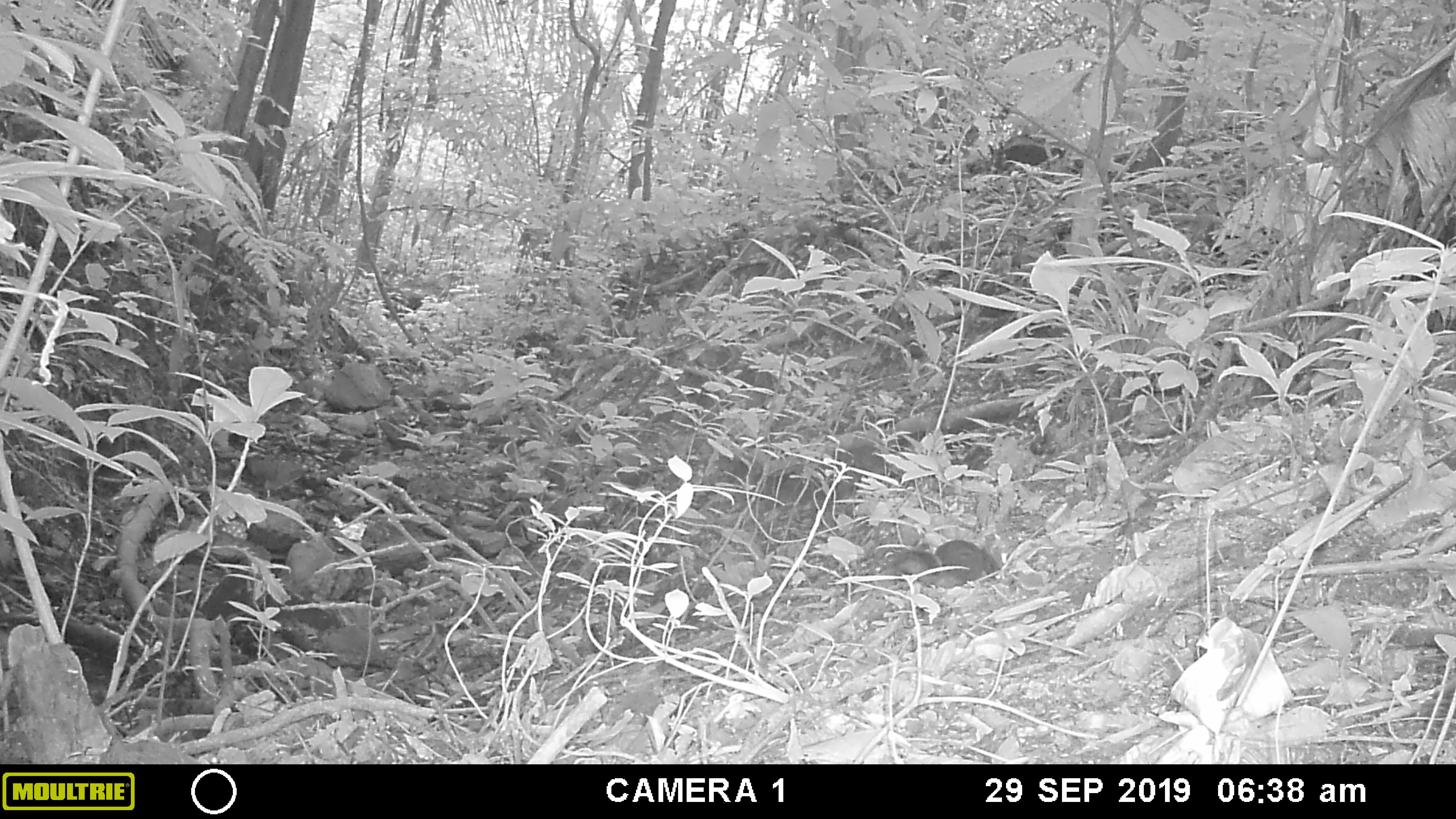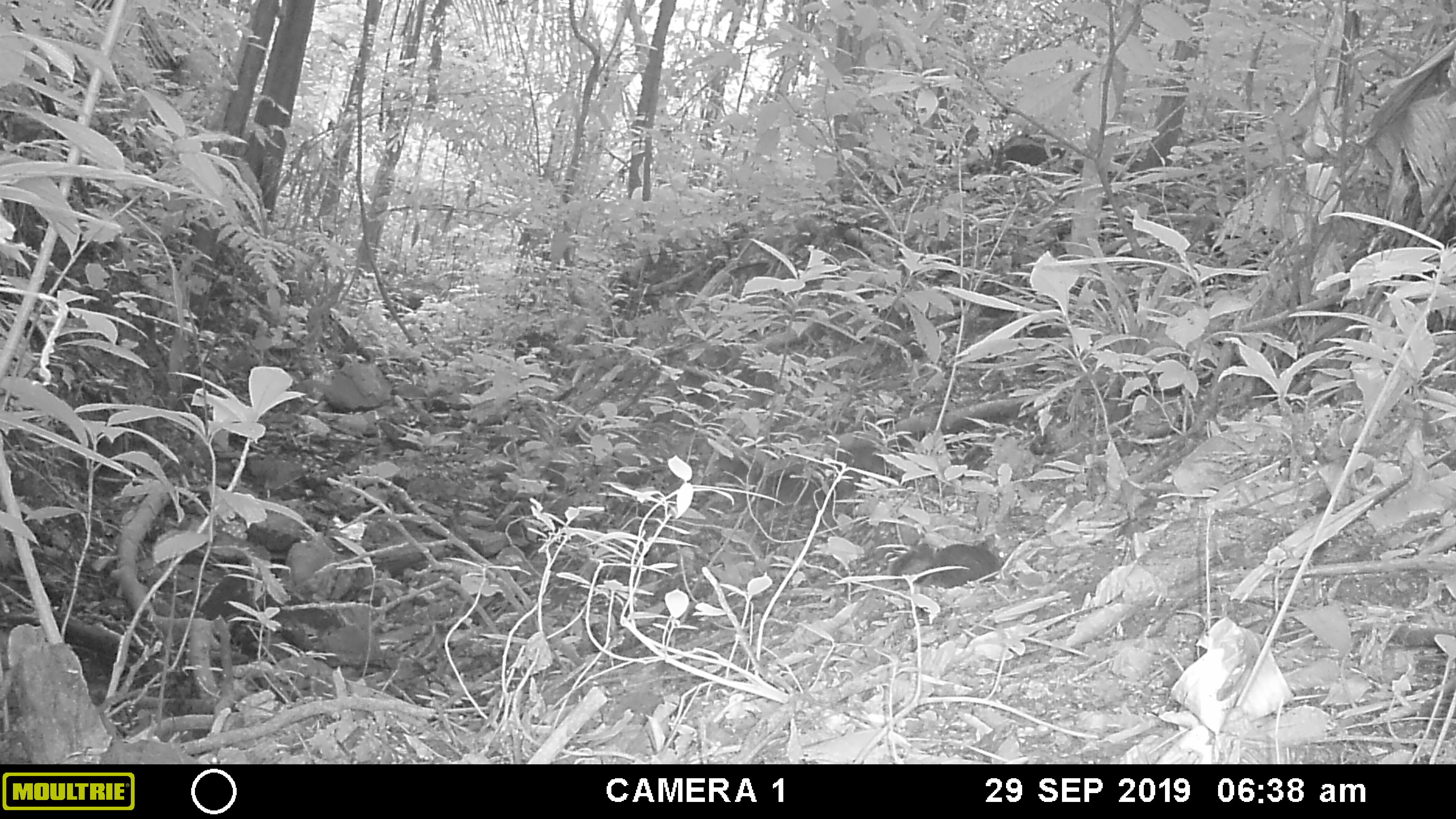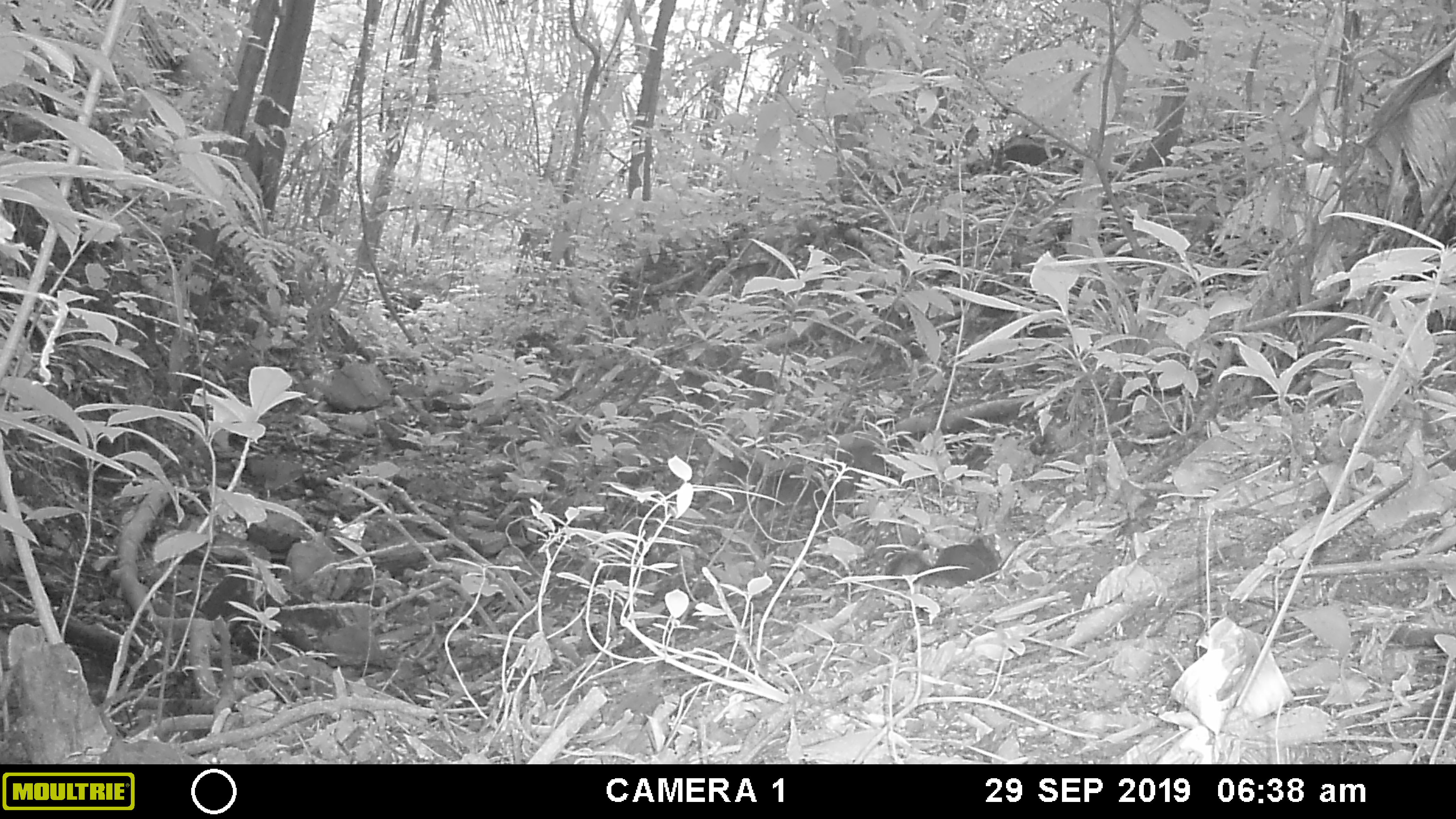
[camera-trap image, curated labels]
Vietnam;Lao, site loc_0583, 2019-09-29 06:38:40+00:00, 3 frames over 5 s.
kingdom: Animalia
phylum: Chordata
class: Mammalia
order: Rodentia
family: Sciuridae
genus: Dremomys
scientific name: Dremomys rufigenis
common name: red-cheeked squirrel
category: red cheeked squirrel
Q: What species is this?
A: Red cheeked squirrel (red-cheeked squirrel) (Dremomys rufigenis).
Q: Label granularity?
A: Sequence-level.